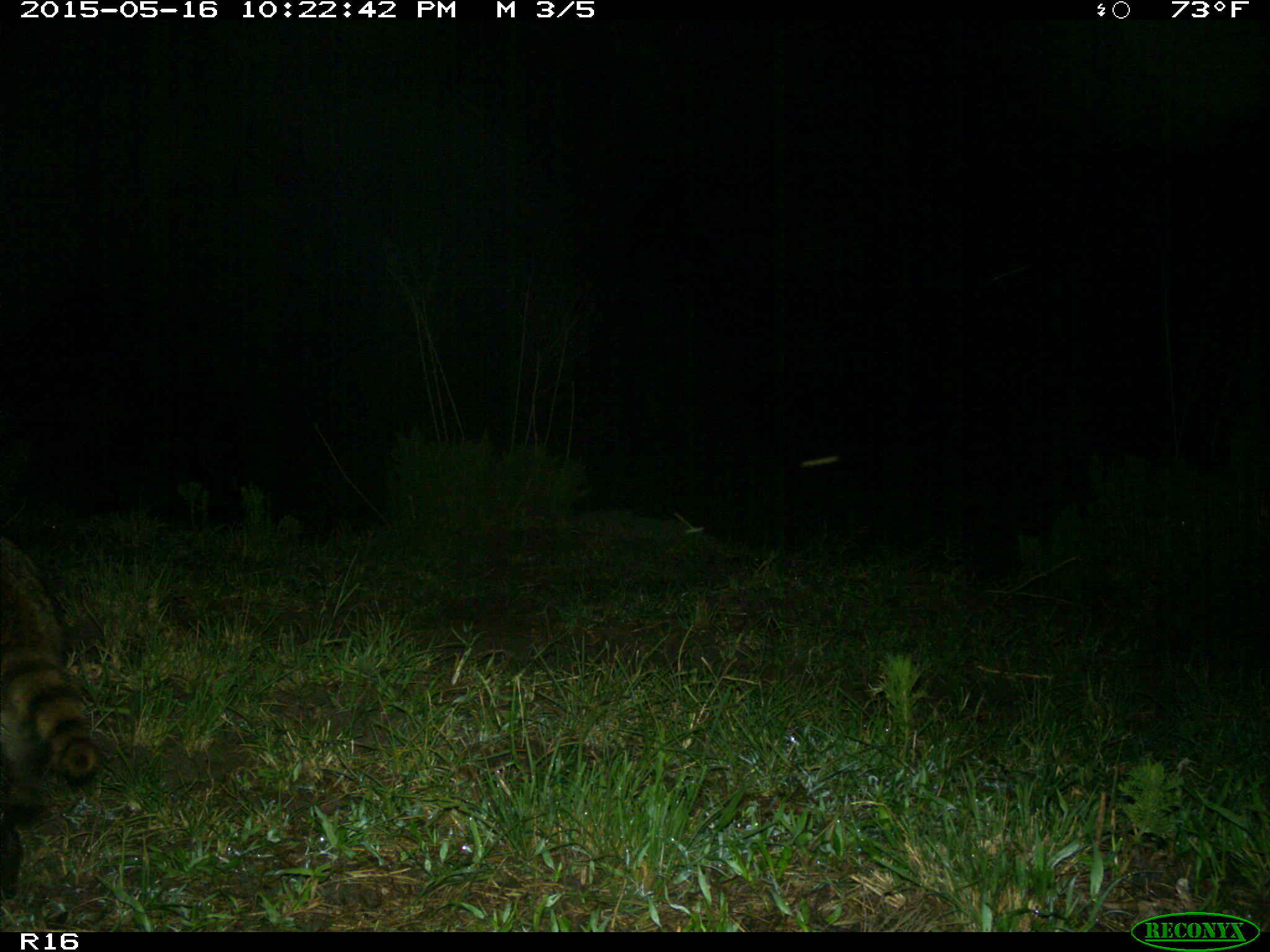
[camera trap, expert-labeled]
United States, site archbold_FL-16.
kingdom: Animalia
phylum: Chordata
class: Mammalia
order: Carnivora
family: Procyonidae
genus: Procyon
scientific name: Procyon lotor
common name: common raccoon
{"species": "Procyon lotor (common raccoon)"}